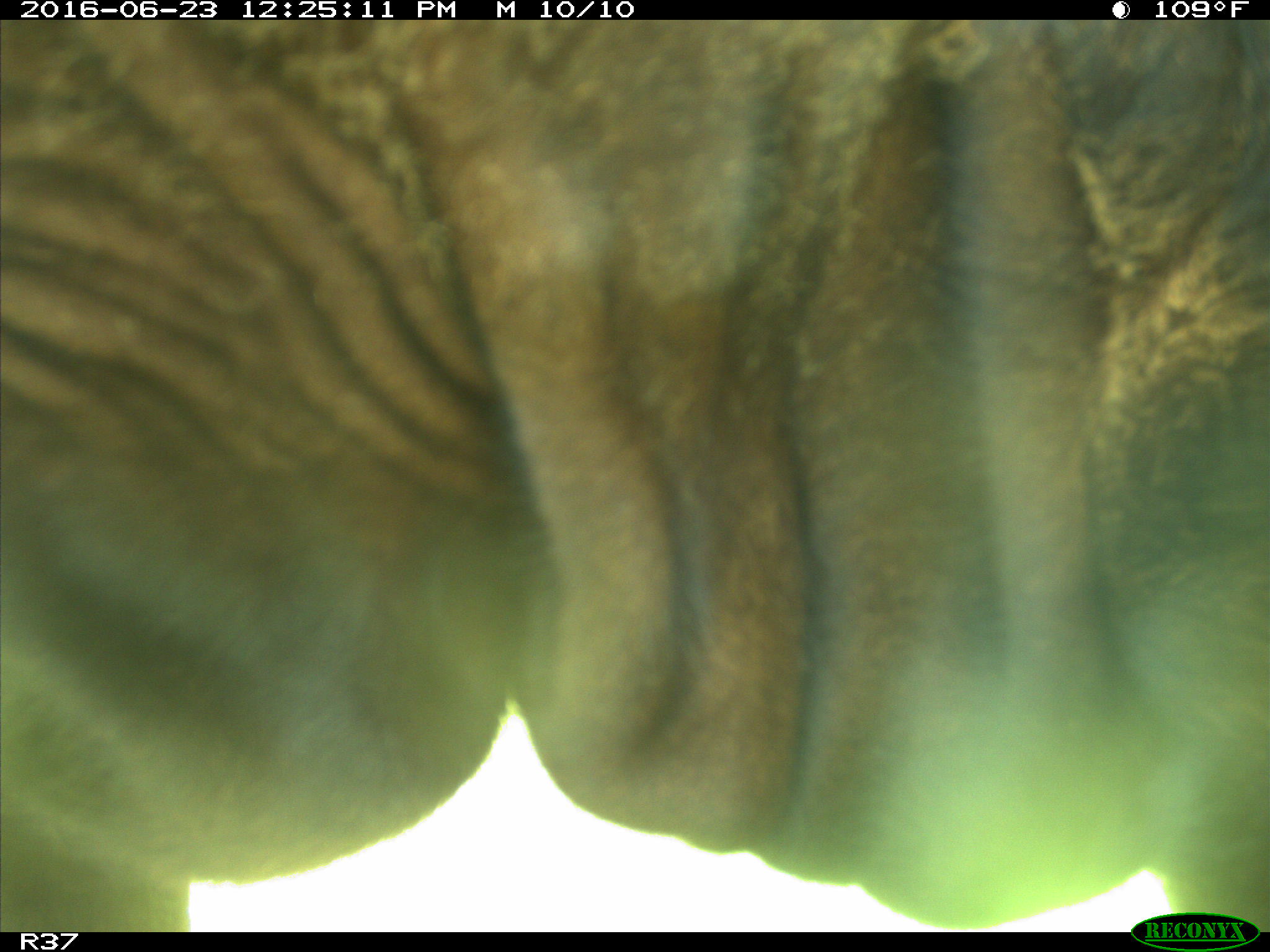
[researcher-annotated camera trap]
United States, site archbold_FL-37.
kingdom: Animalia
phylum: Chordata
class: Mammalia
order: Artiodactyla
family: Bovidae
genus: Bos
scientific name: Bos taurus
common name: domestic cow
Bos taurus (domestic cow).